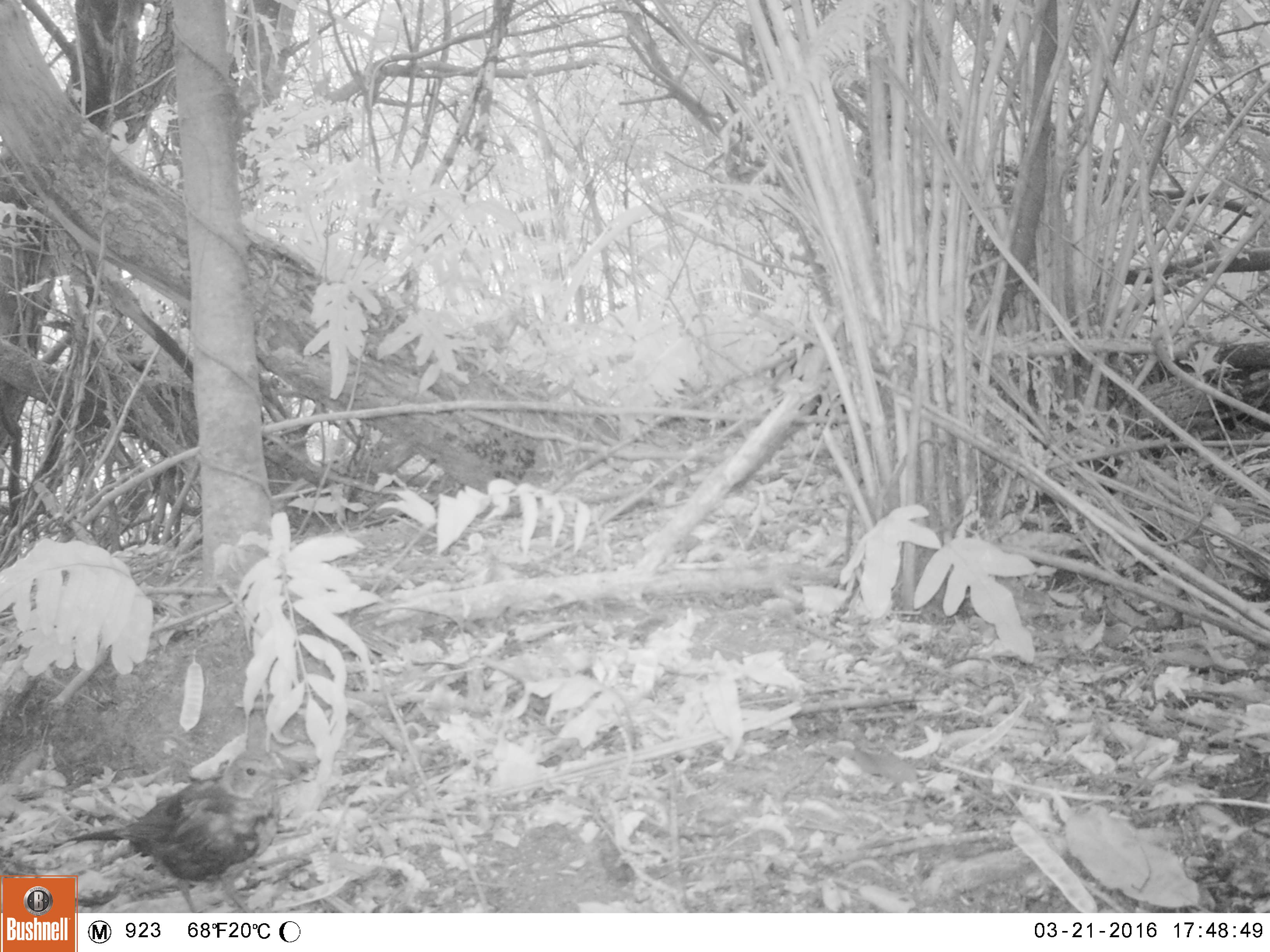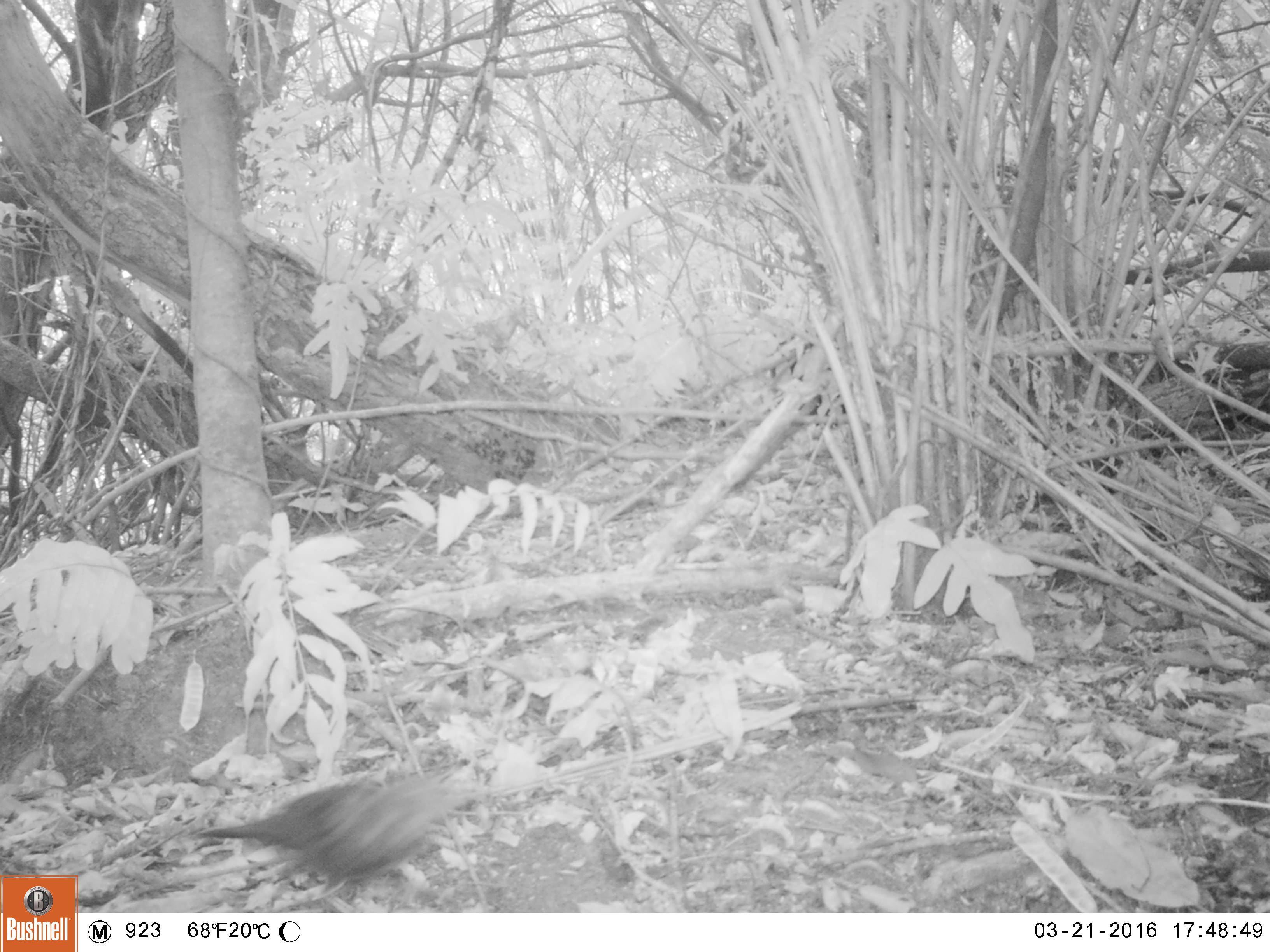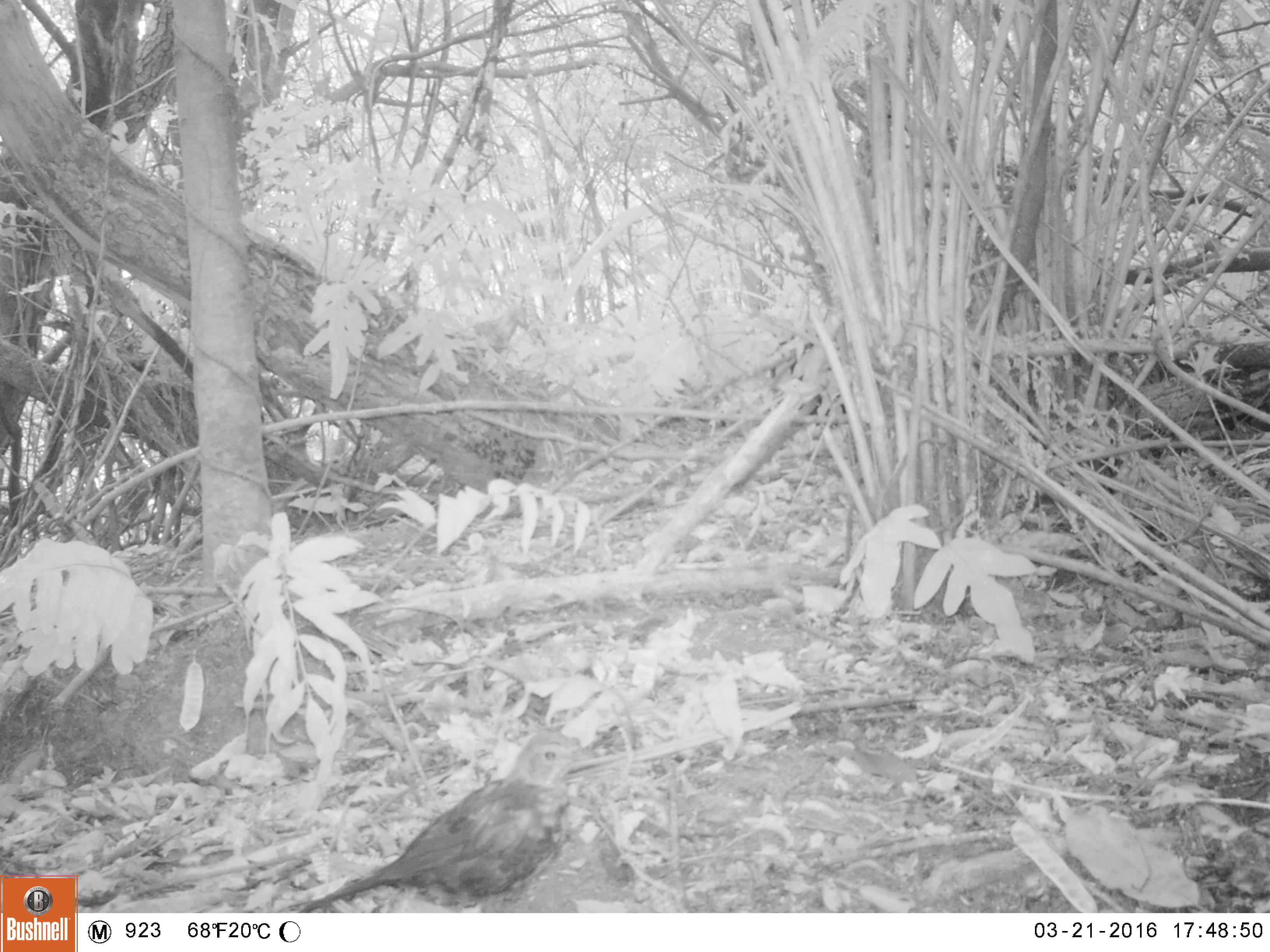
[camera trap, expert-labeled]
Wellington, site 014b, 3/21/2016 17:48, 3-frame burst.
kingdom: Animalia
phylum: Chordata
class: Aves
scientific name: Aves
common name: bird